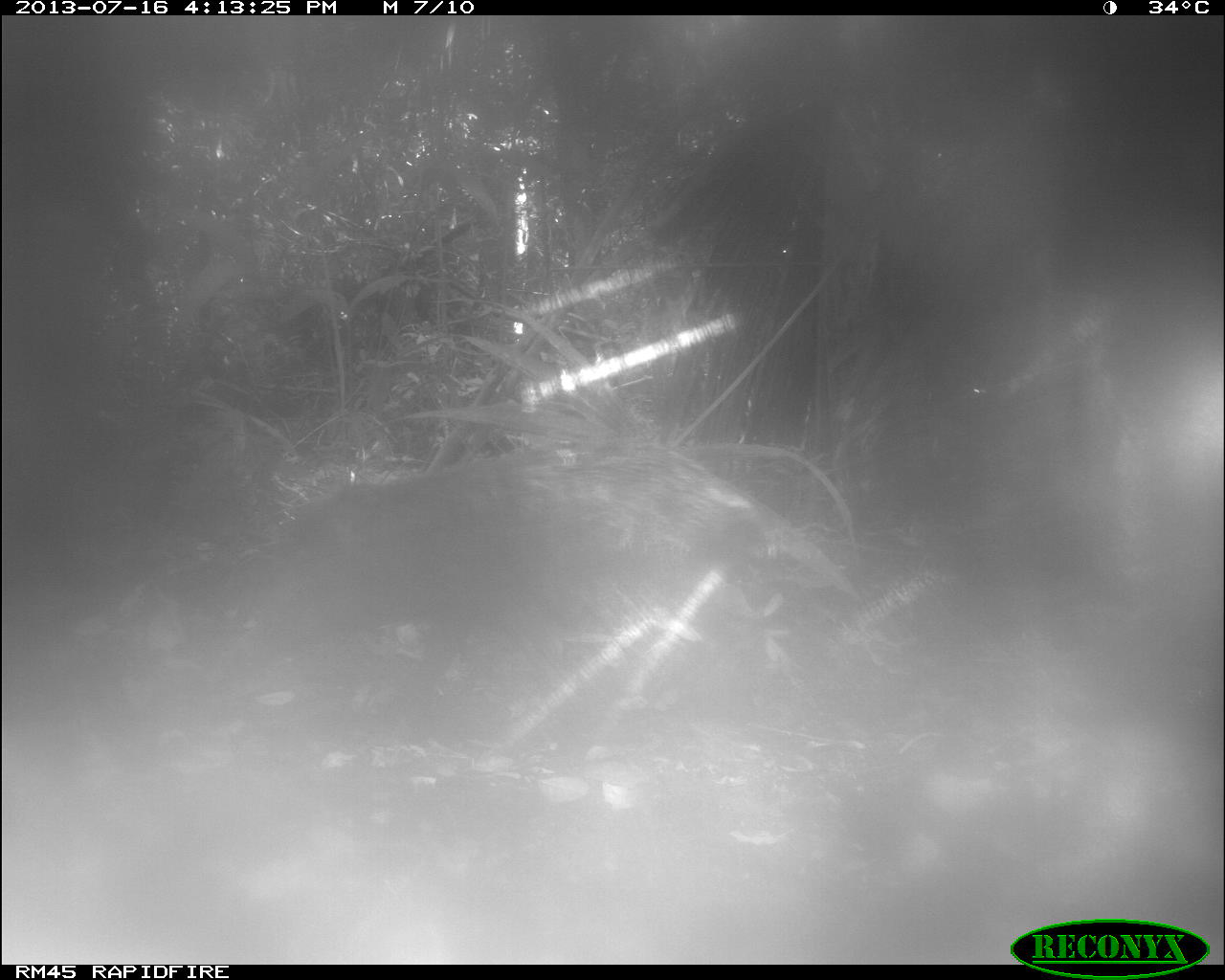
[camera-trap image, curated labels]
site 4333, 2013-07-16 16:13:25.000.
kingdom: Animalia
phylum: Chordata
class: Mammalia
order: Artiodactyla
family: Tayassuidae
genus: Tayassu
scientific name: Tayassu pecari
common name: white-lipped peccary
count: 1